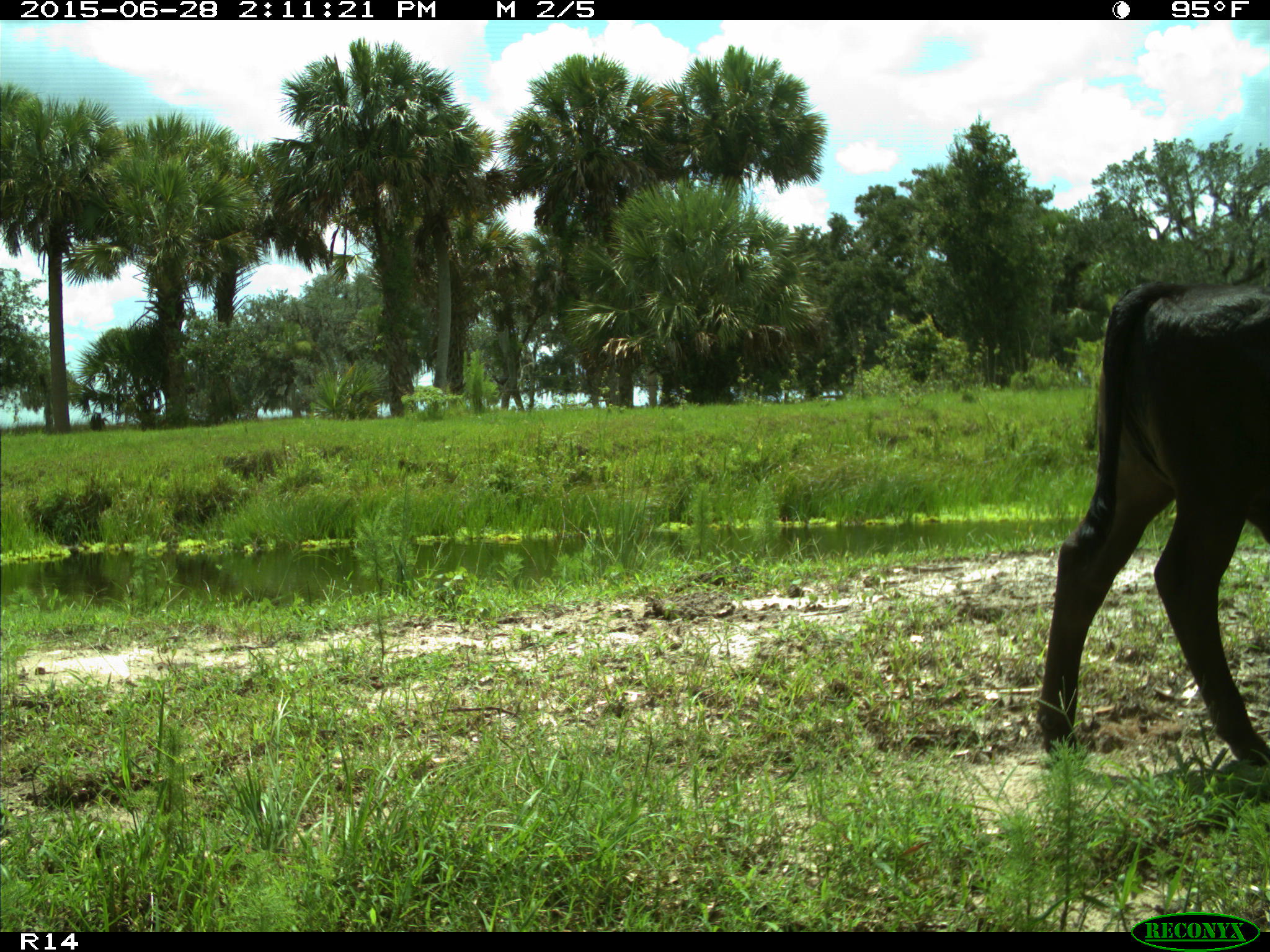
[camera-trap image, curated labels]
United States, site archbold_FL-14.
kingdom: Animalia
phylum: Chordata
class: Mammalia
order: Artiodactyla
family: Bovidae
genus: Bos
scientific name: Bos taurus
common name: domestic cow